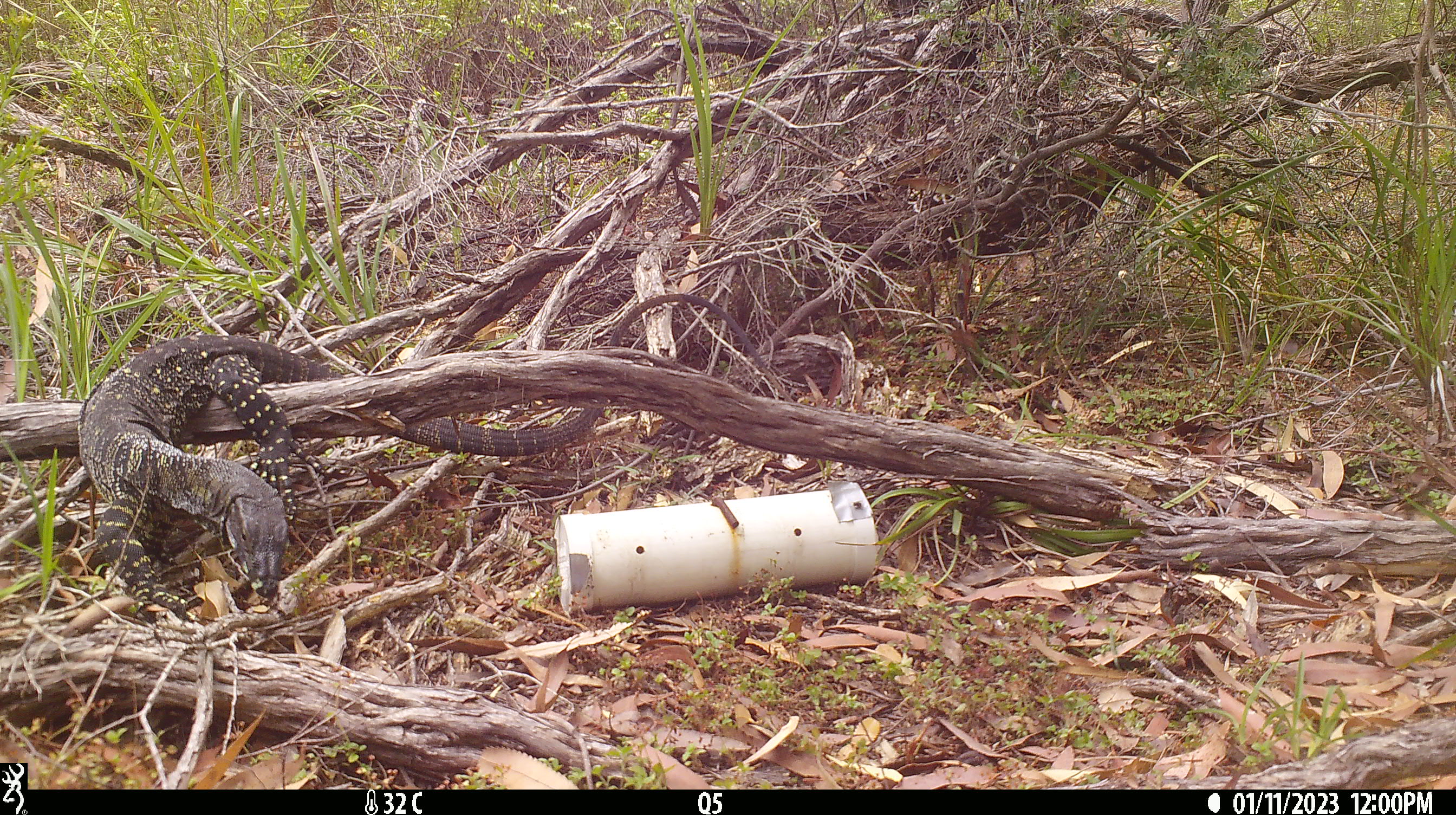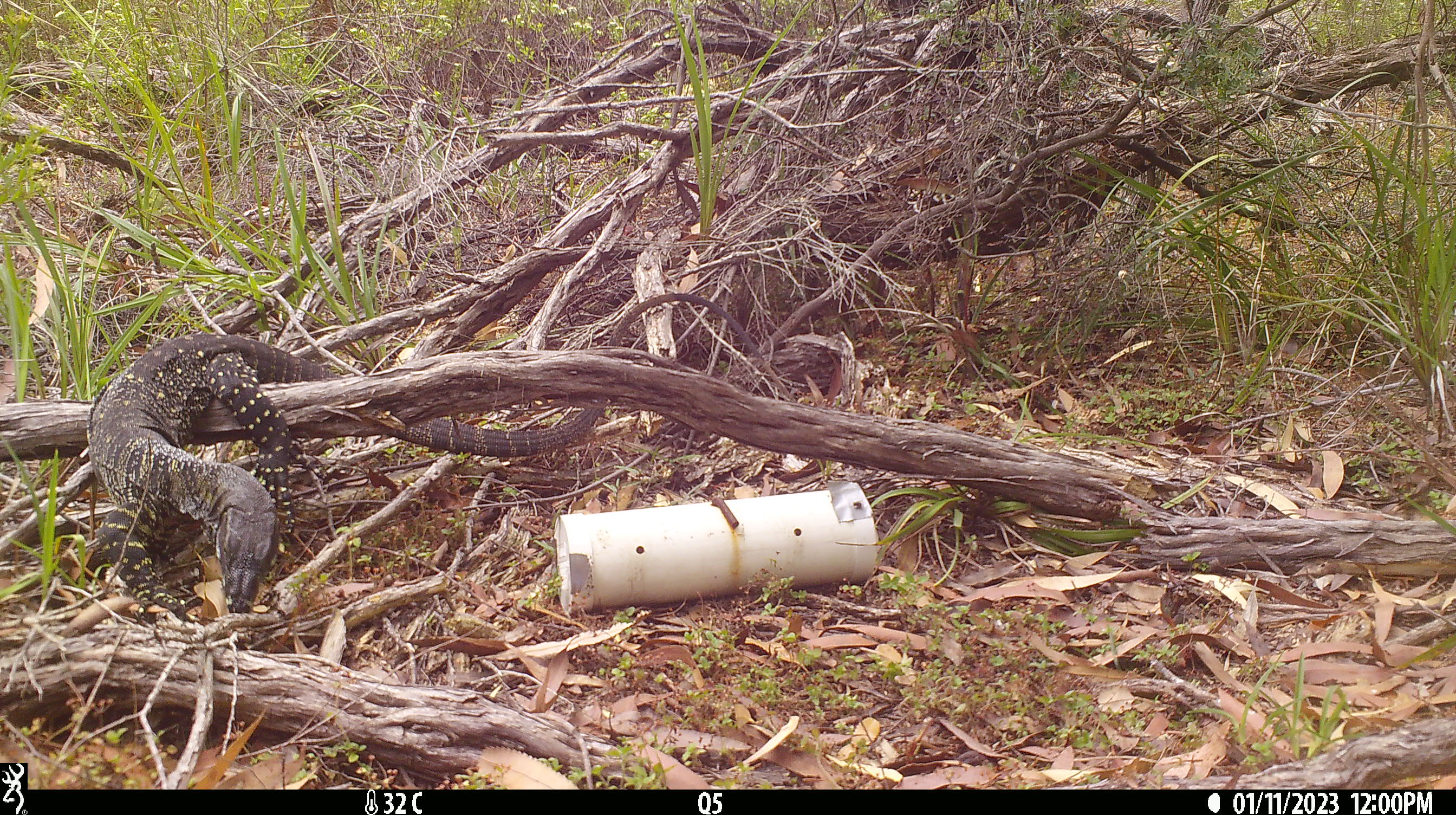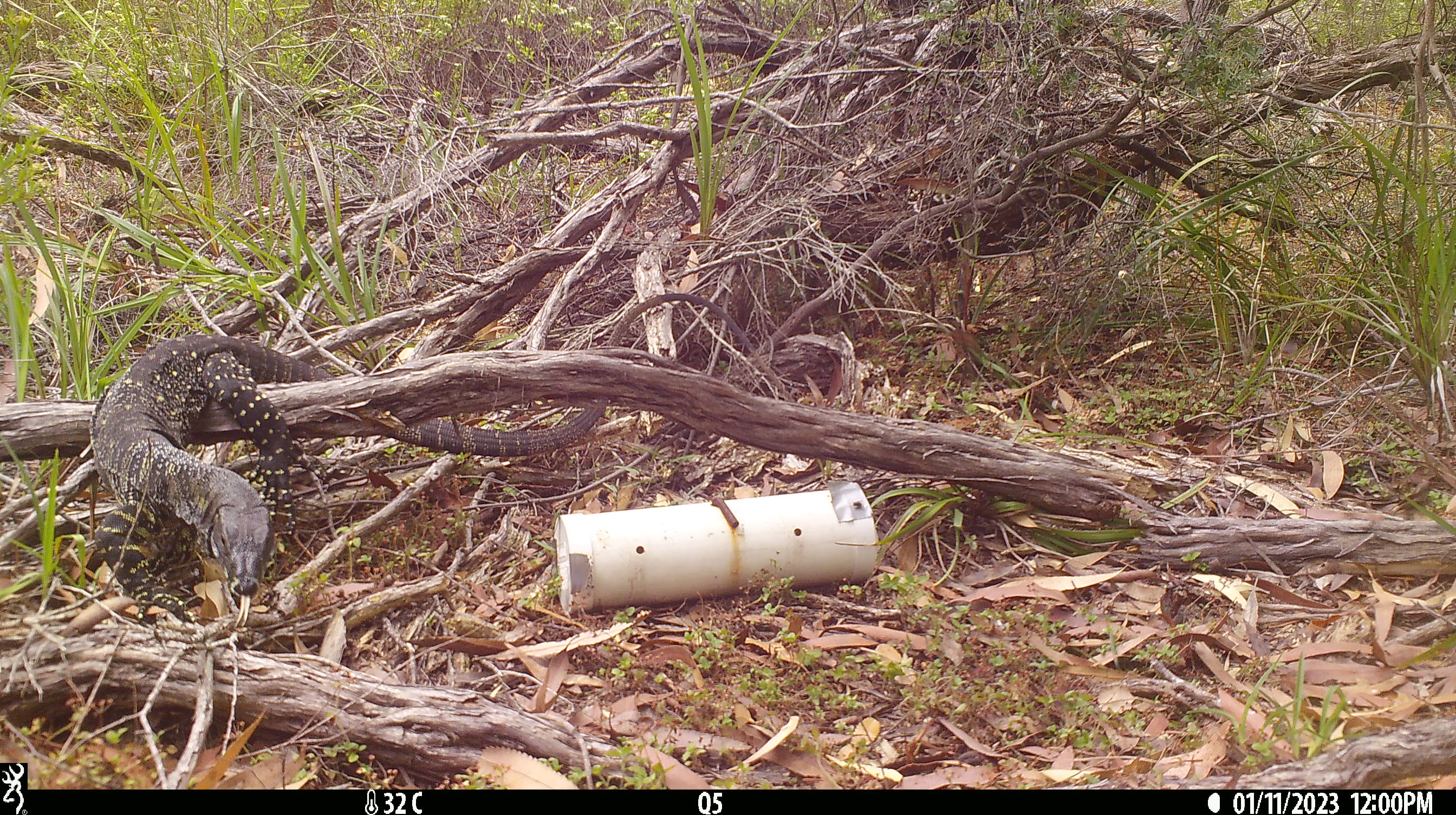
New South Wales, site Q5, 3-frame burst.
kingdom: Animalia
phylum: Chordata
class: Reptilia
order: Squamata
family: Varanidae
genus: Varanus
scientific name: Varanus varius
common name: lace monitor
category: goanna